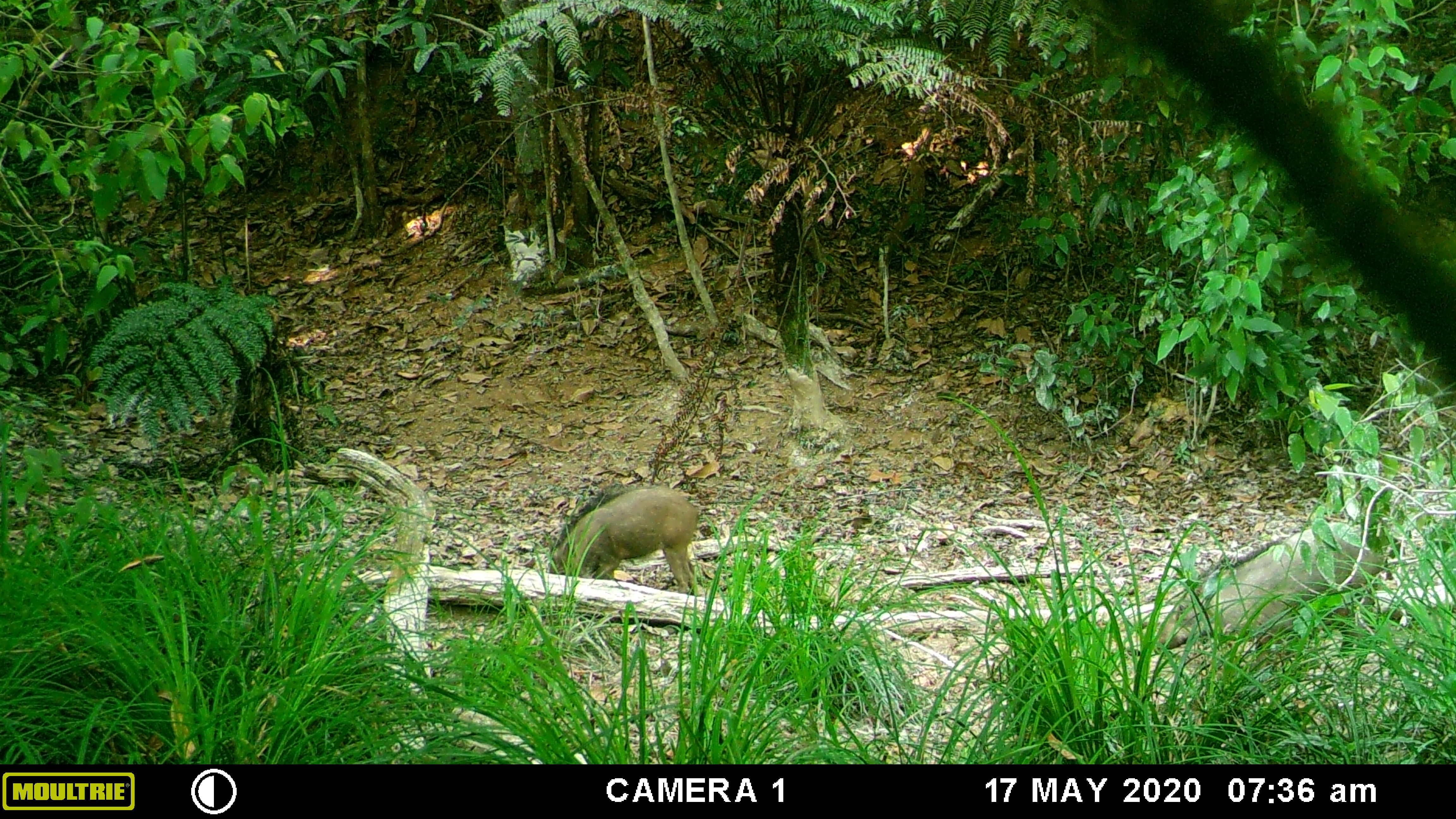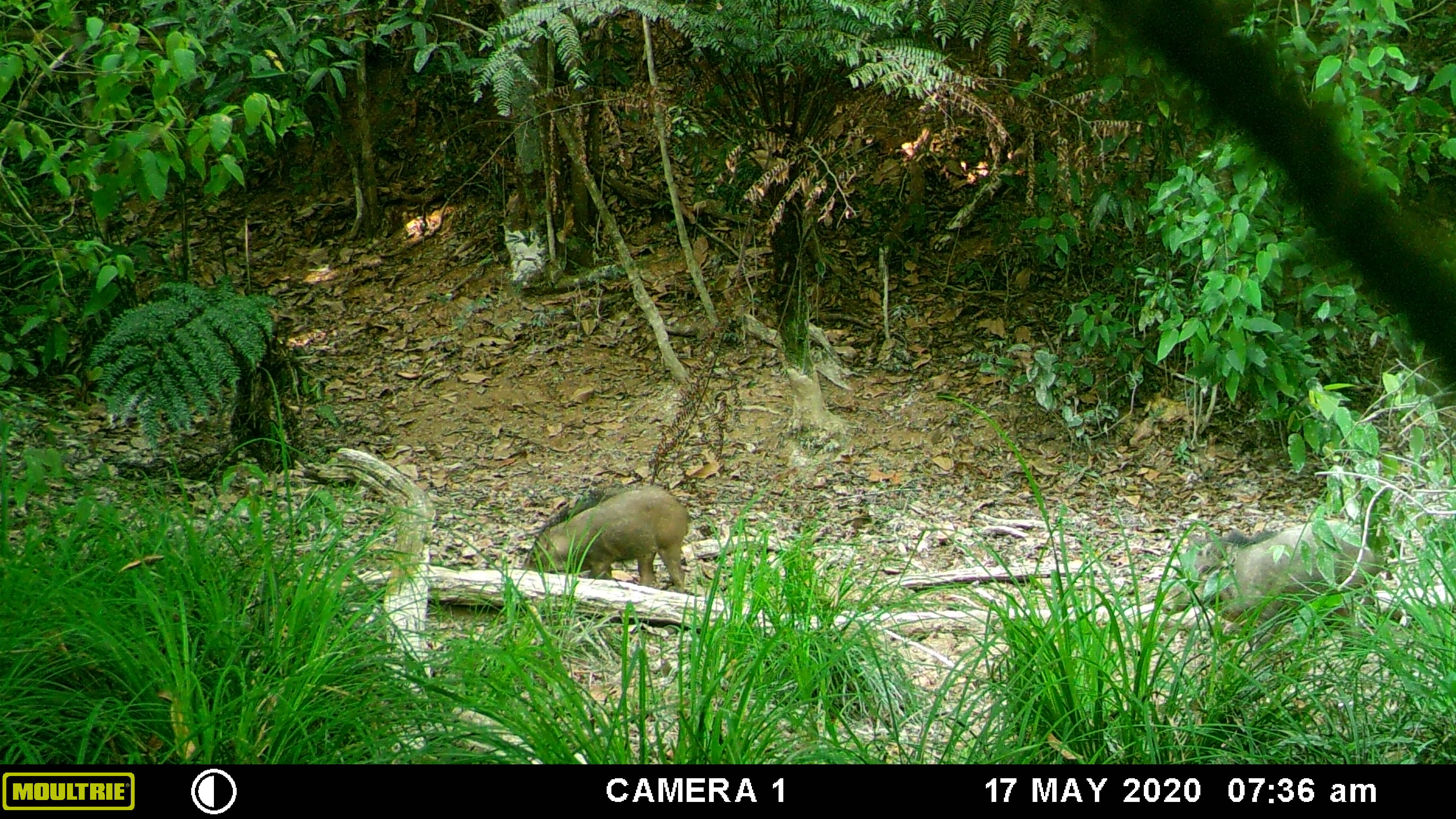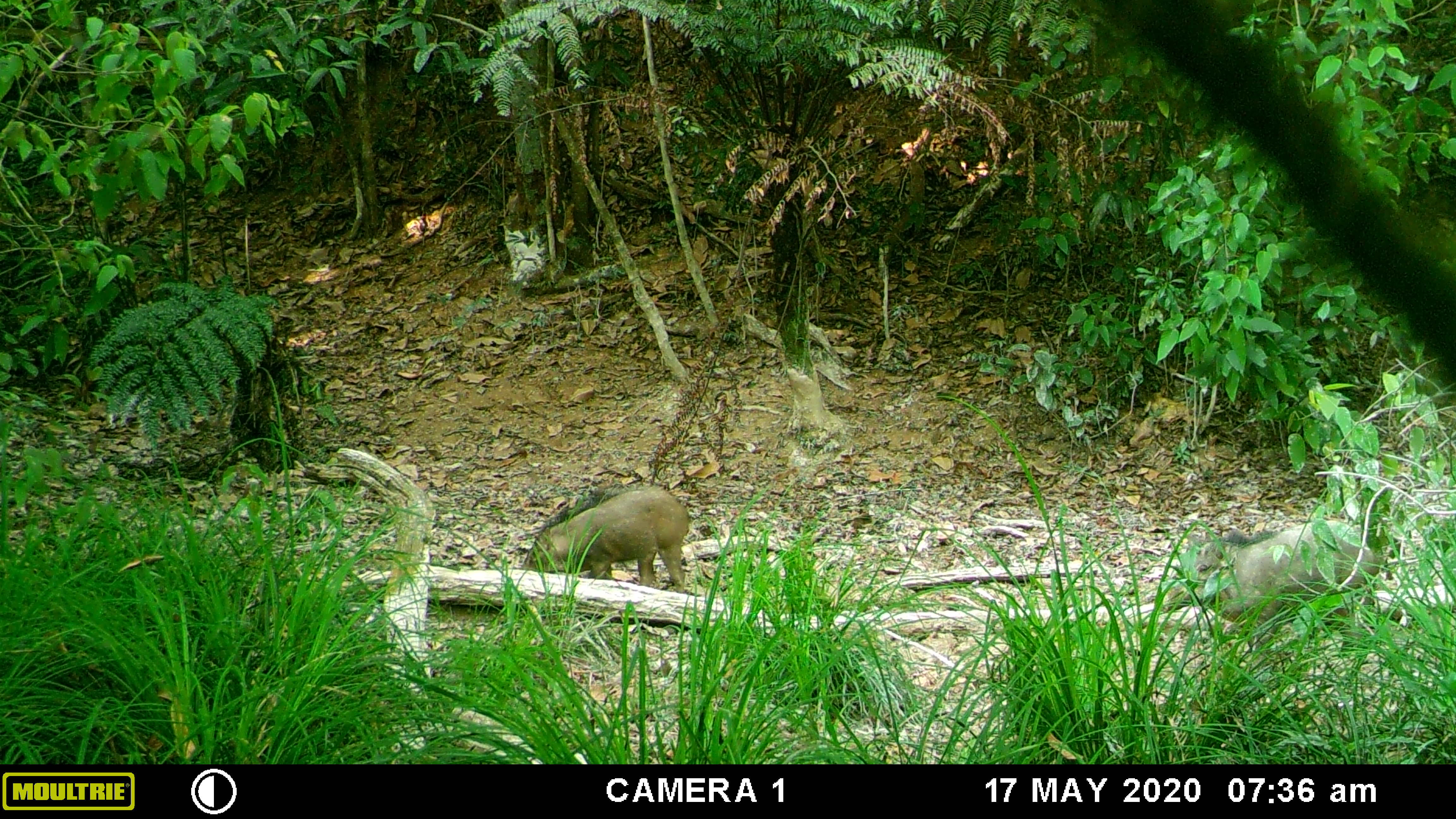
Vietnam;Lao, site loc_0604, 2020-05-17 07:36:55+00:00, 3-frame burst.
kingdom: Animalia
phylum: Chordata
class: Mammalia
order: Artiodactyla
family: Suidae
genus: Sus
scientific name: Sus scrofa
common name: eurasian wild pig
Eurasian wild pig (Sus scrofa). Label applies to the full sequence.